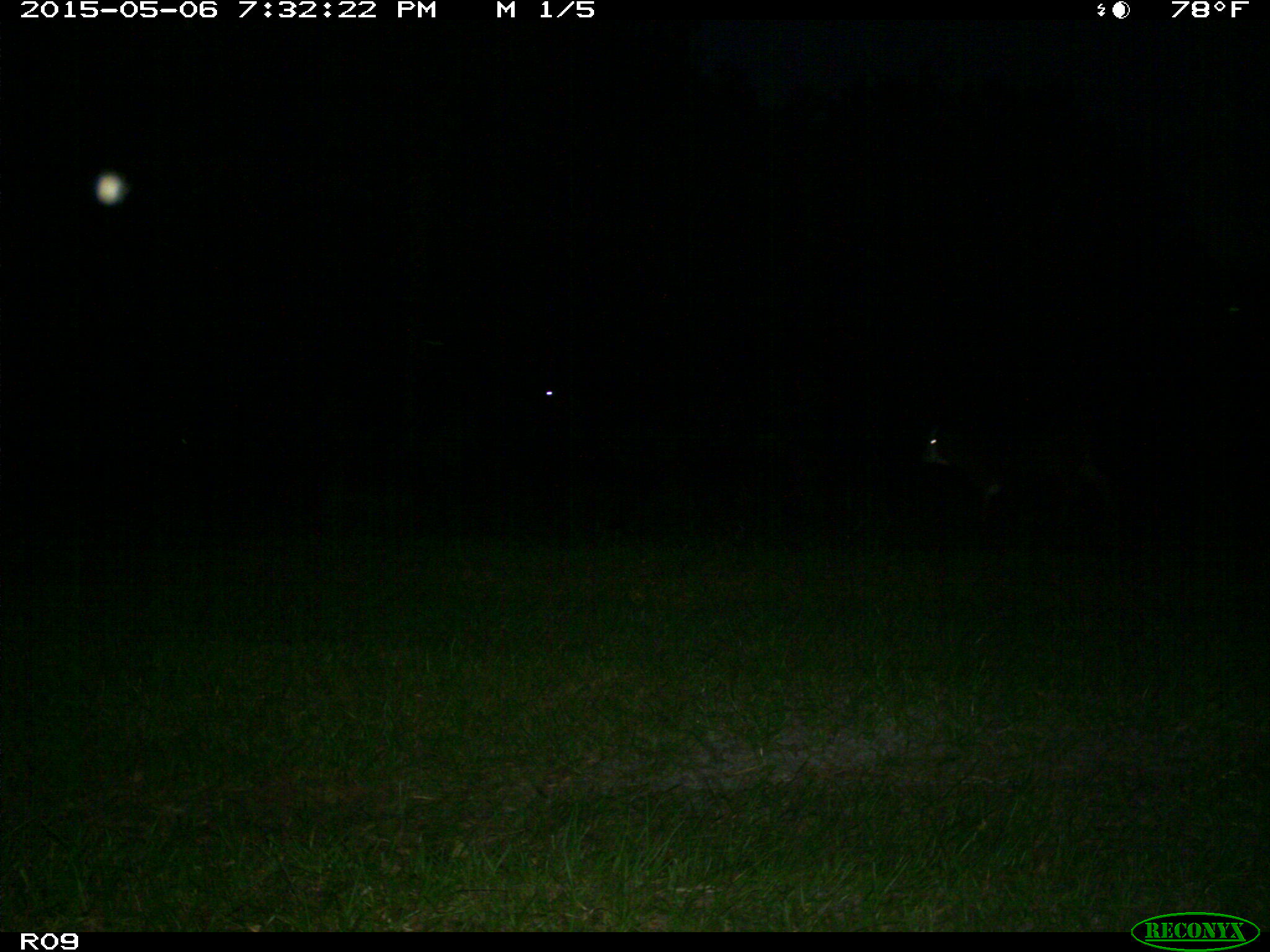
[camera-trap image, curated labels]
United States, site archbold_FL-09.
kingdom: Animalia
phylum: Chordata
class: Mammalia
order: Artiodactyla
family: Bovidae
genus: Bos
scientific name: Bos taurus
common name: domestic cow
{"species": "Bos taurus (domestic cow)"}